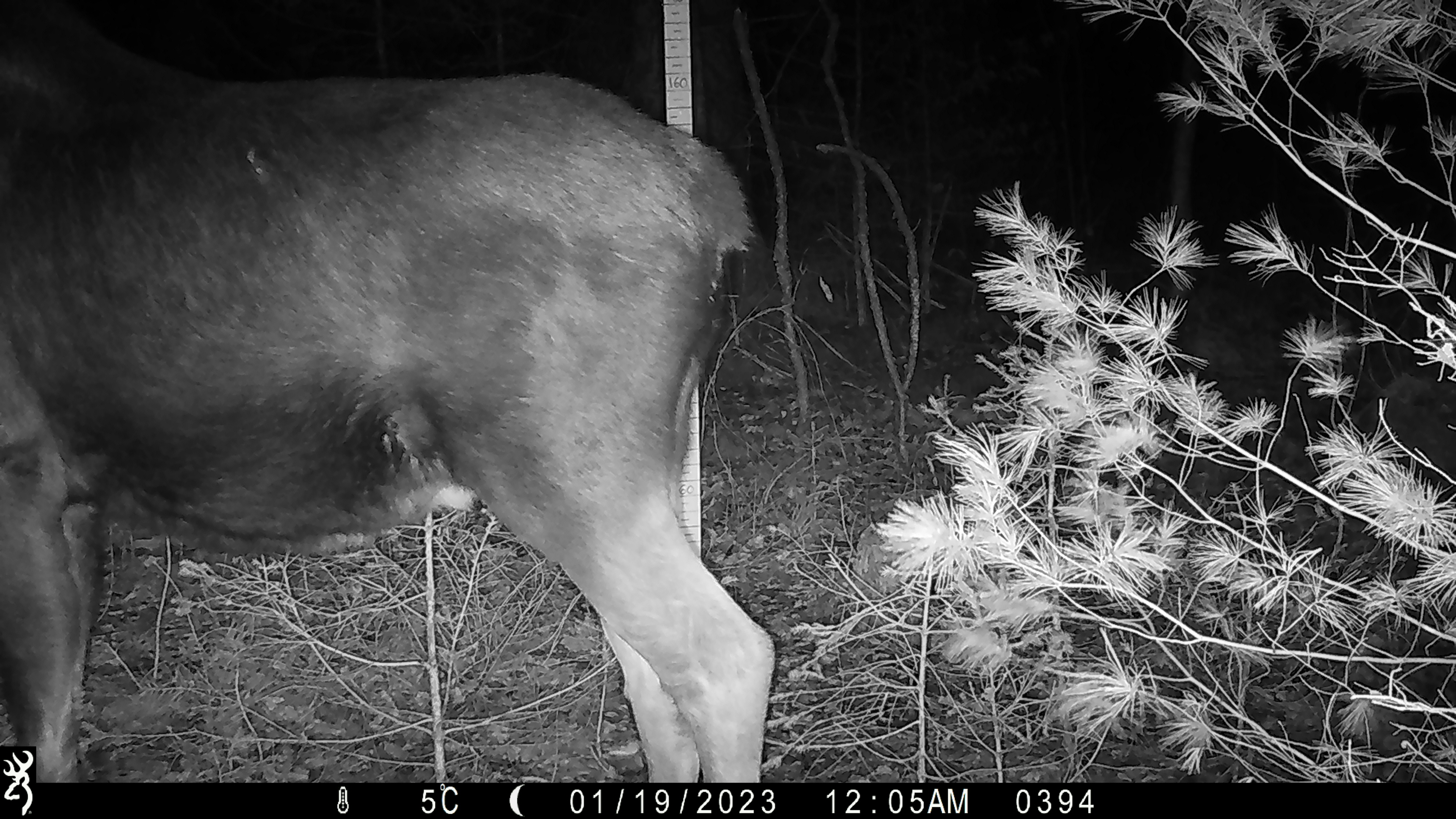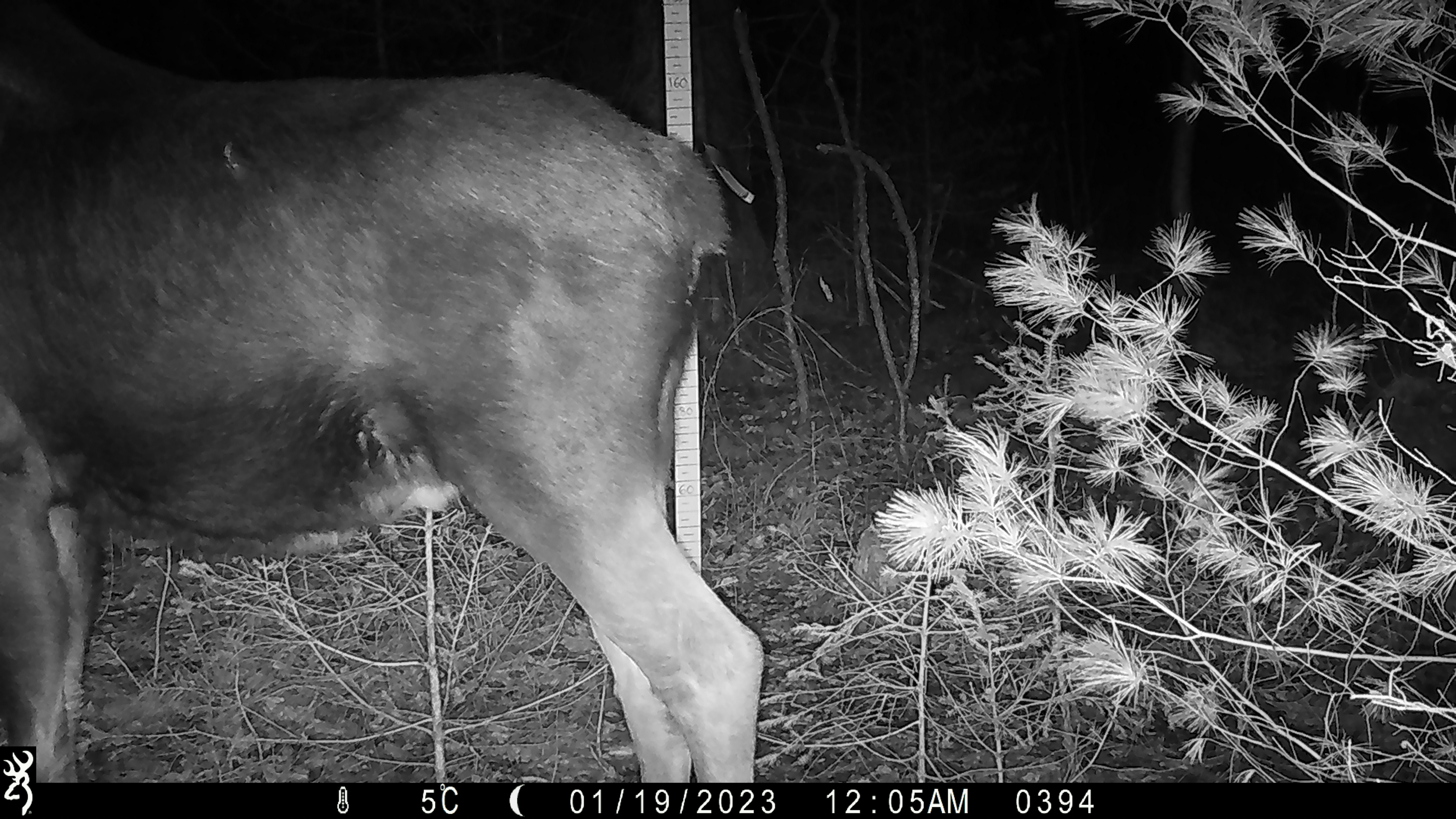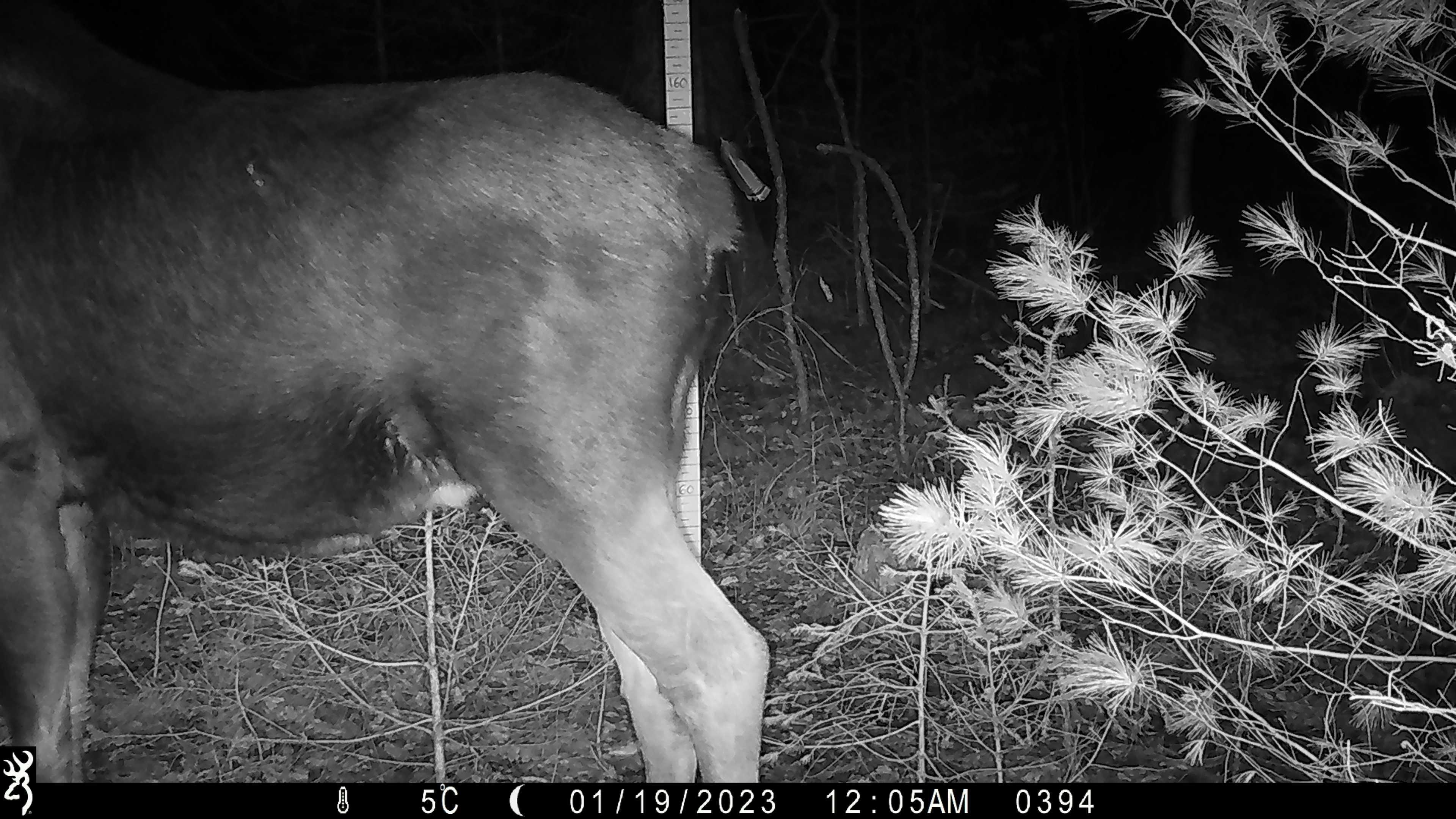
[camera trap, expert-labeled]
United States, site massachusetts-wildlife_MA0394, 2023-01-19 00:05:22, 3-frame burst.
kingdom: Animalia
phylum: Chordata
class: Mammalia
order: Artiodactyla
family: Cervidae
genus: Alces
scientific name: Alces alces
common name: moose